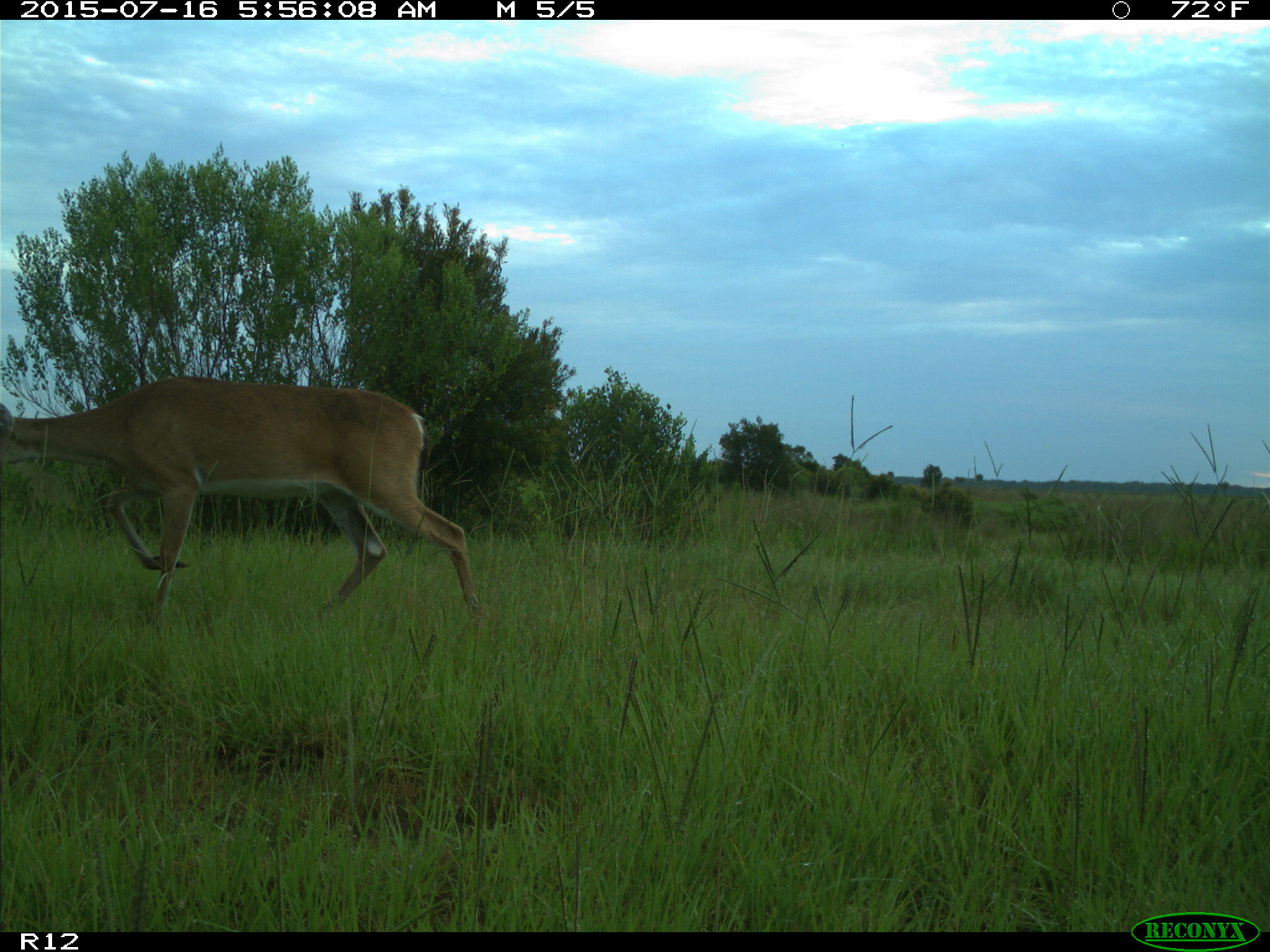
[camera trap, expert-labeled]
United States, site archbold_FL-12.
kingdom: Animalia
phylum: Chordata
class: Mammalia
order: Artiodactyla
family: Cervidae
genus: Odocoileus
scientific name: Odocoileus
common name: deer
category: unidentified deer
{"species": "unidentified deer (deer) (Odocoileus)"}